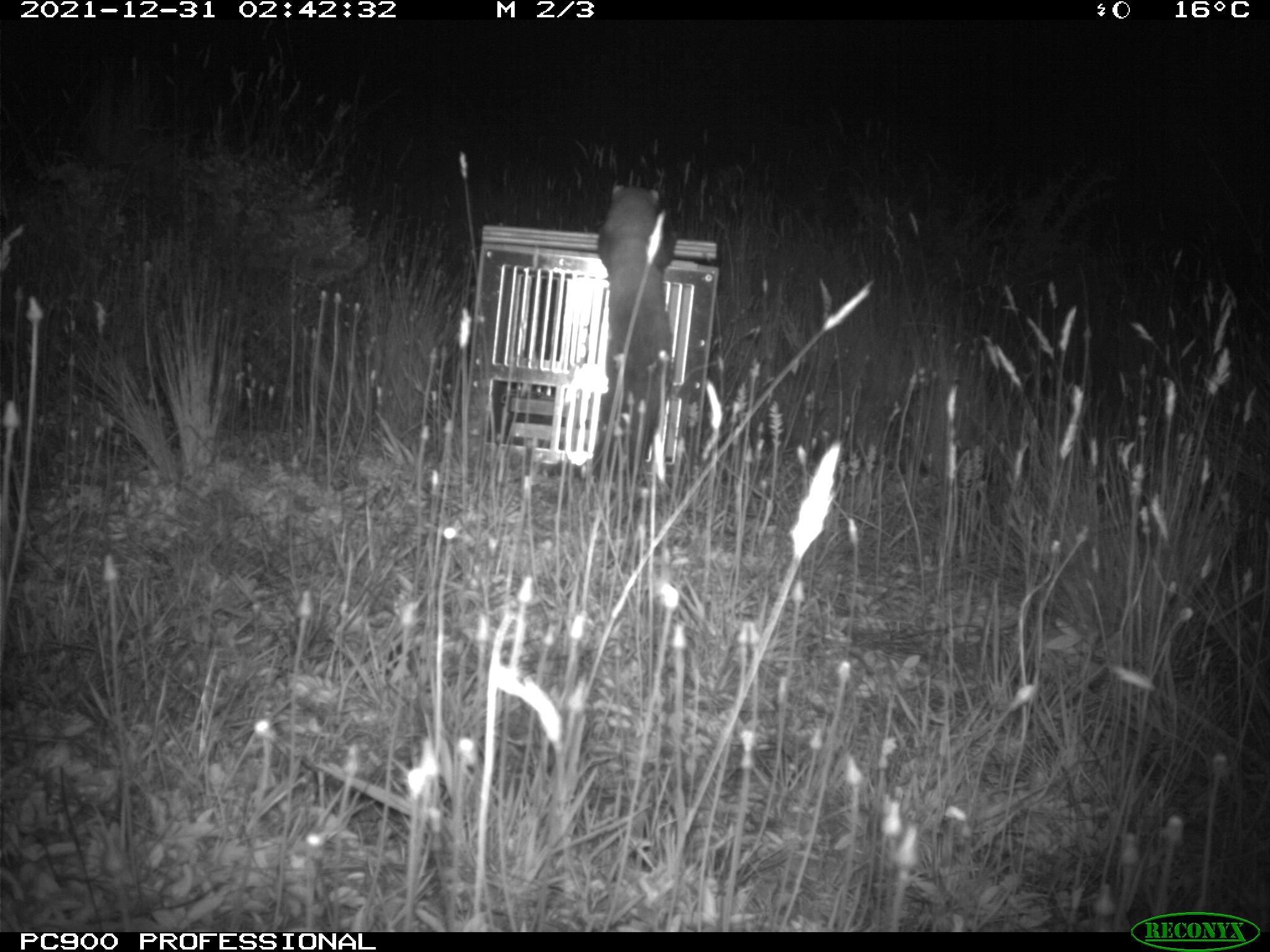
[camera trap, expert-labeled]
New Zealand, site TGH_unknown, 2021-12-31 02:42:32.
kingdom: Animalia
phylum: Chordata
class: Mammalia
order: Carnivora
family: Mustelidae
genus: Mustela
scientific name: Mustela furo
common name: ferret